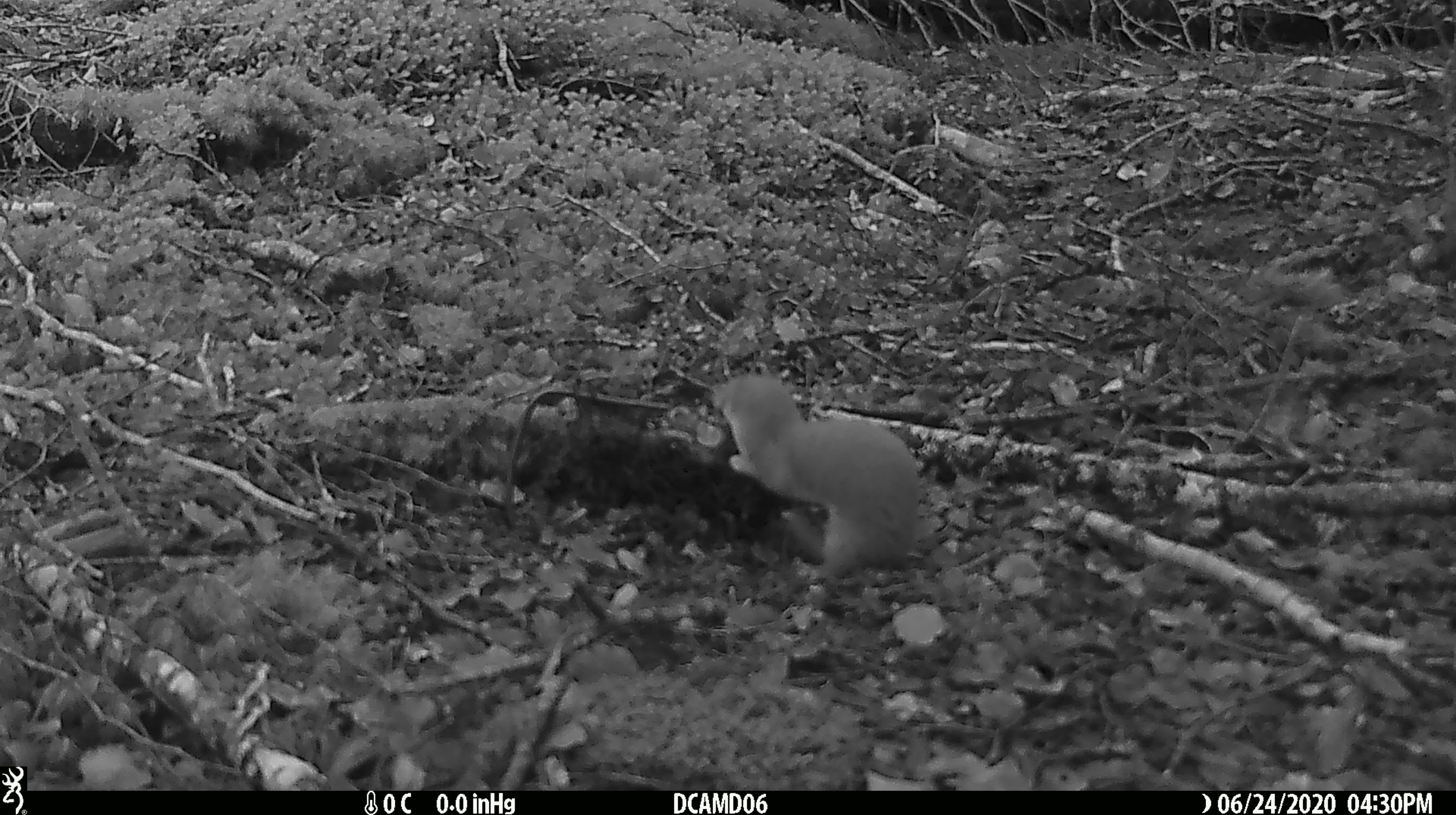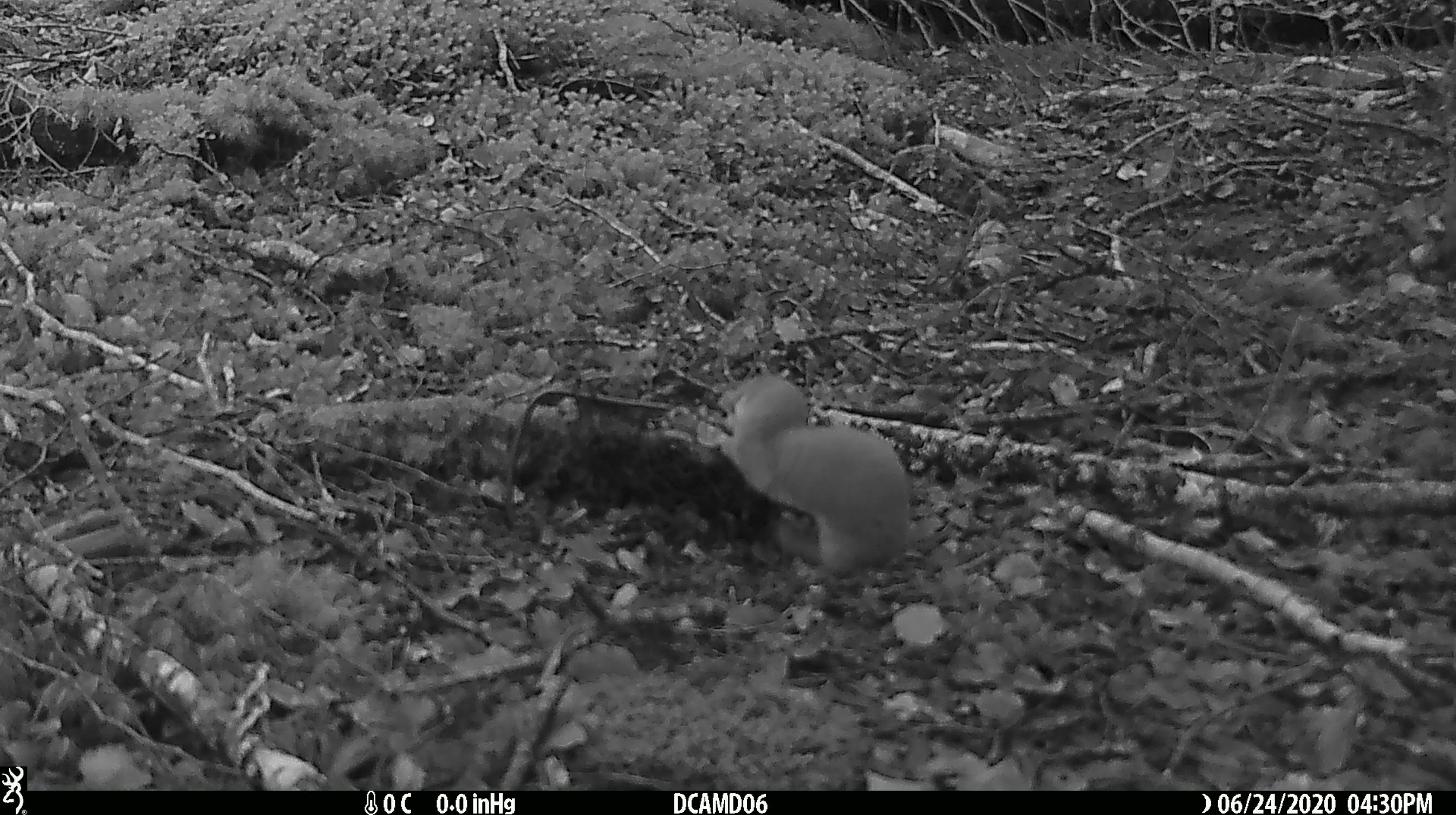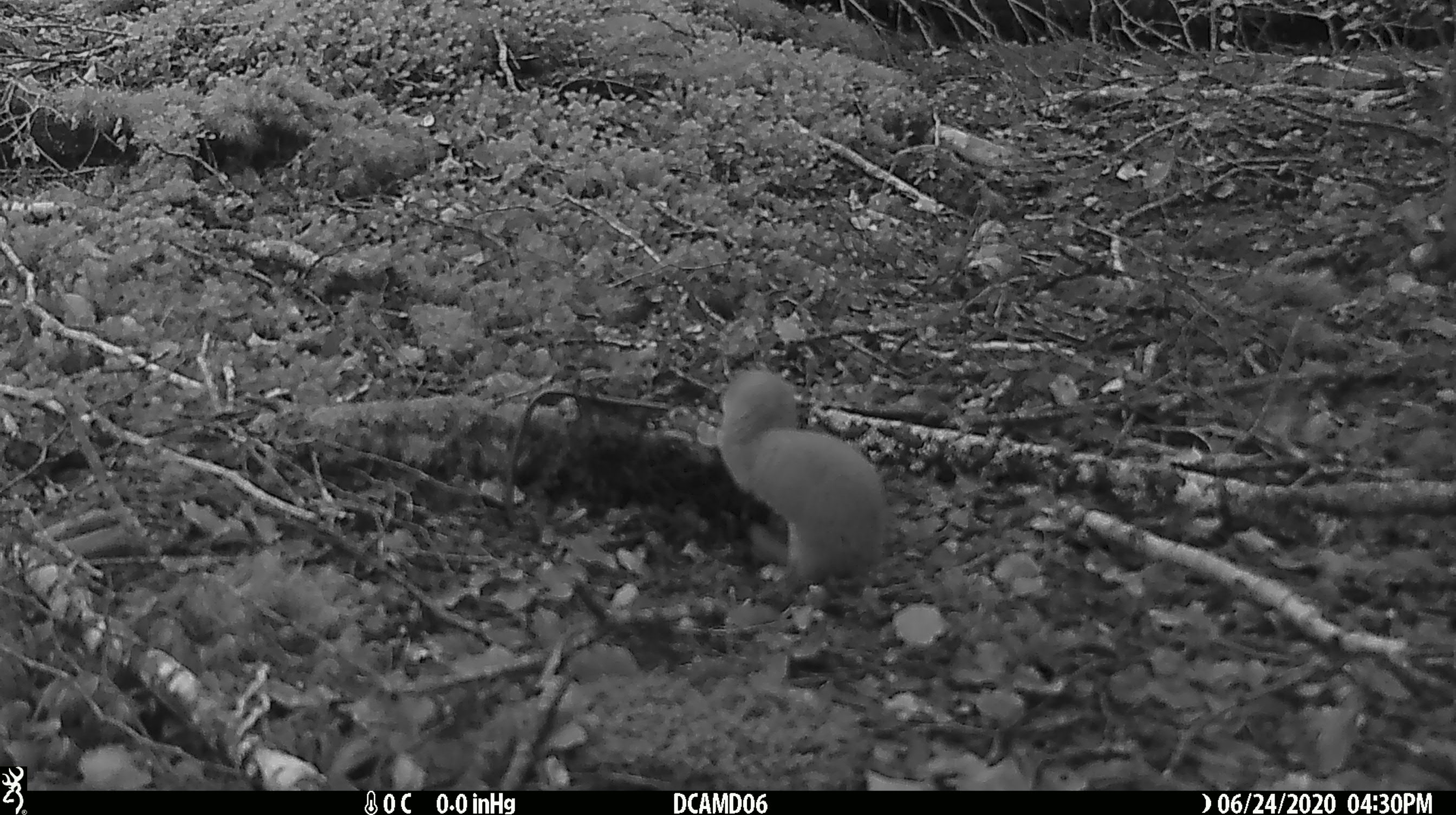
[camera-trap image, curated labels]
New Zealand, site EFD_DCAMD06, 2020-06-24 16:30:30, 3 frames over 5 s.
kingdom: Animalia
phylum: Chordata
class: Mammalia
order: Carnivora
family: Mustelidae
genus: Mustela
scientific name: Mustela nivalis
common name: least weasel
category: weasel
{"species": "weasel (least weasel) (Mustela nivalis)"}